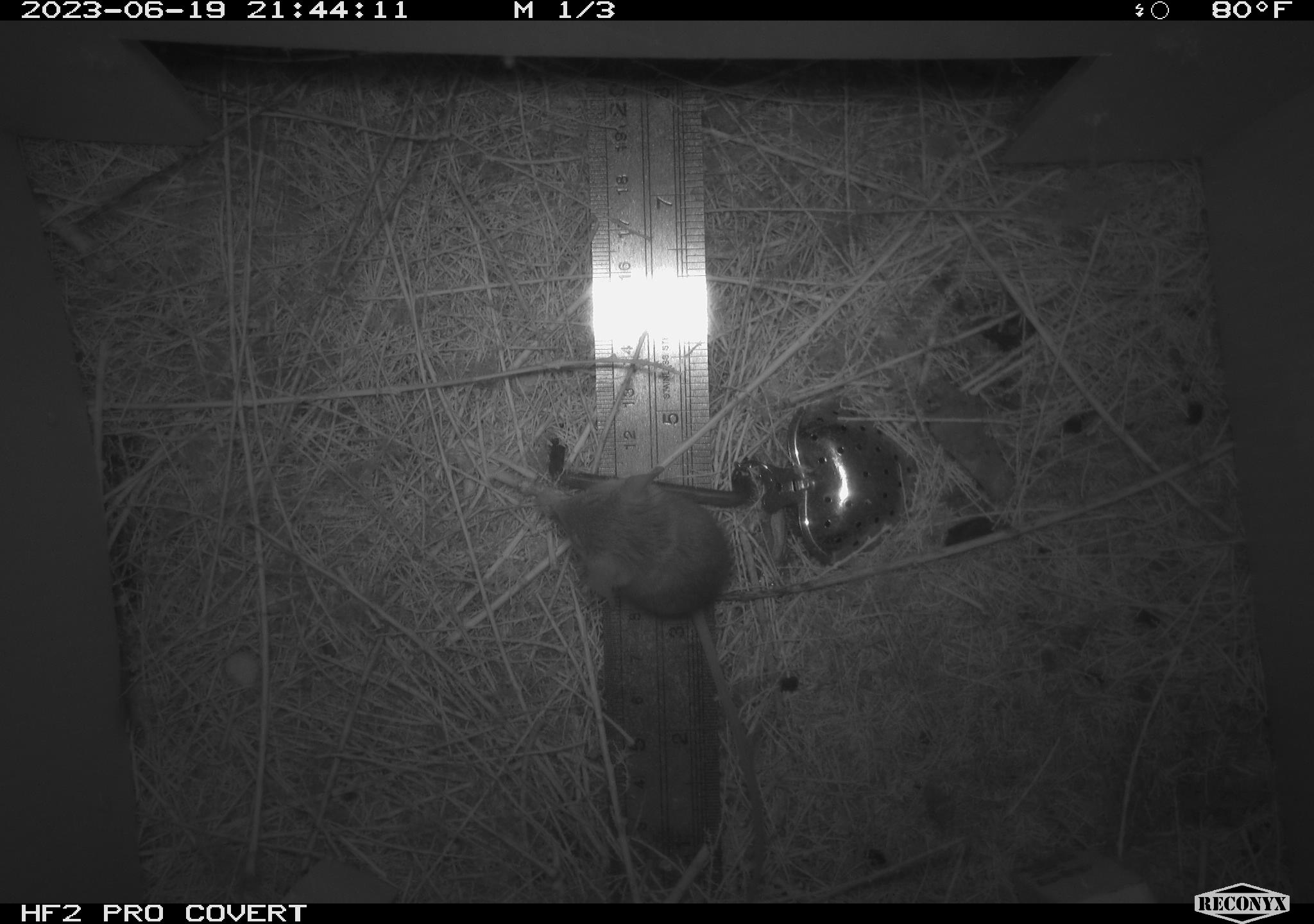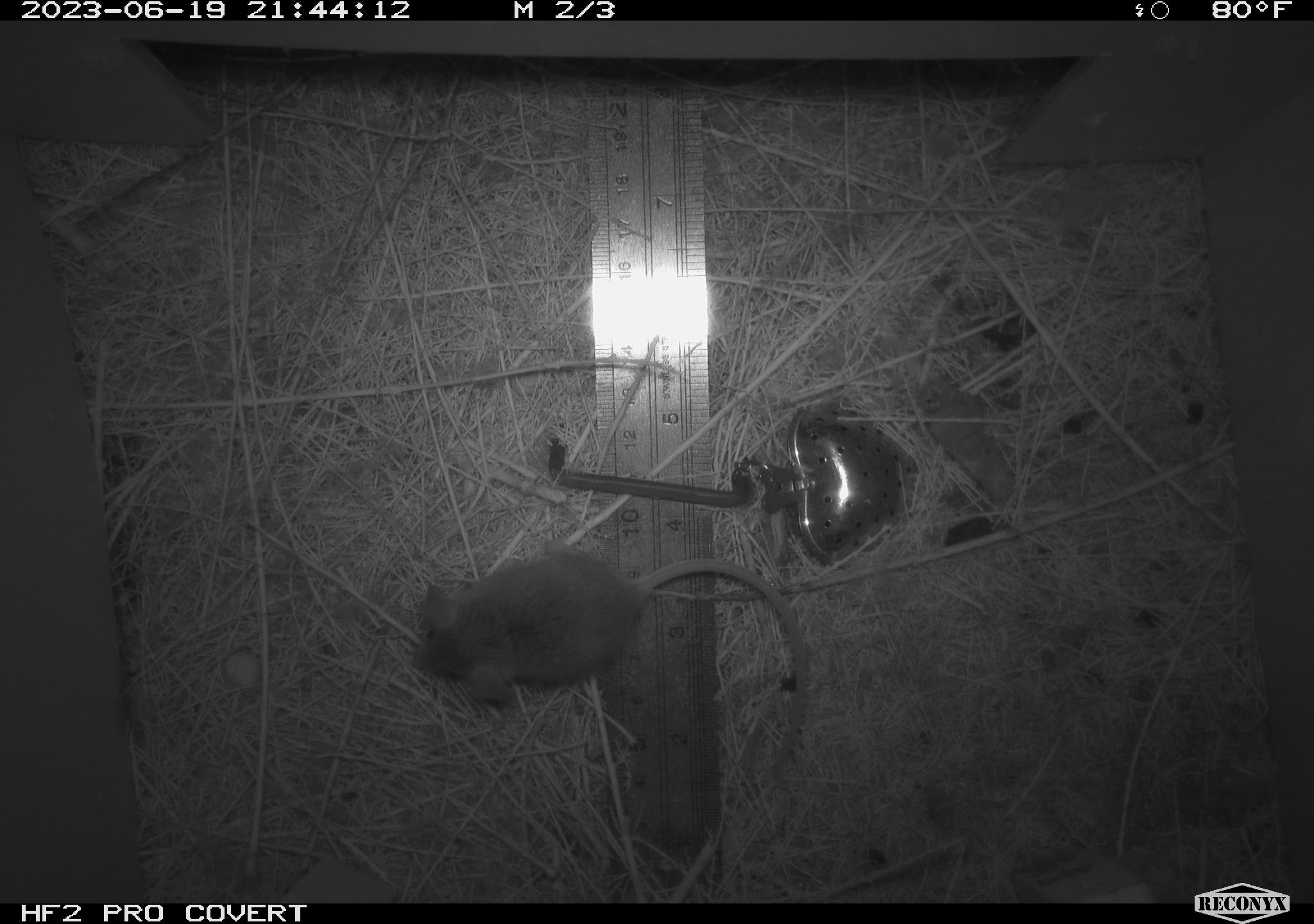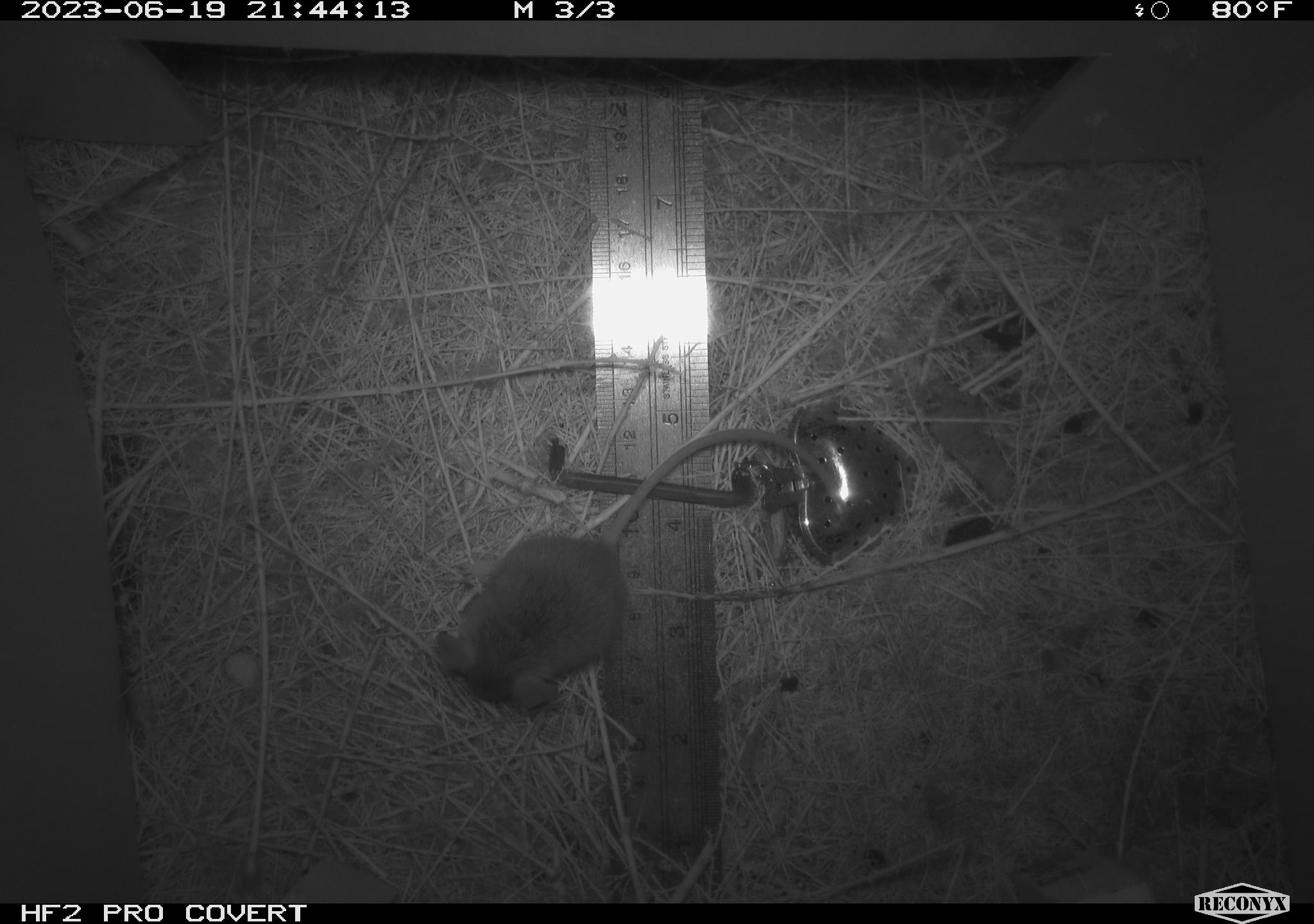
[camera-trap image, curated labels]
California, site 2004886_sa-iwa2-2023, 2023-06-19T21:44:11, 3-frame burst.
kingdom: Animalia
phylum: Chordata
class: Mammalia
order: Rodentia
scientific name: Rodentia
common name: mouse species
Mouse species (Rodentia).